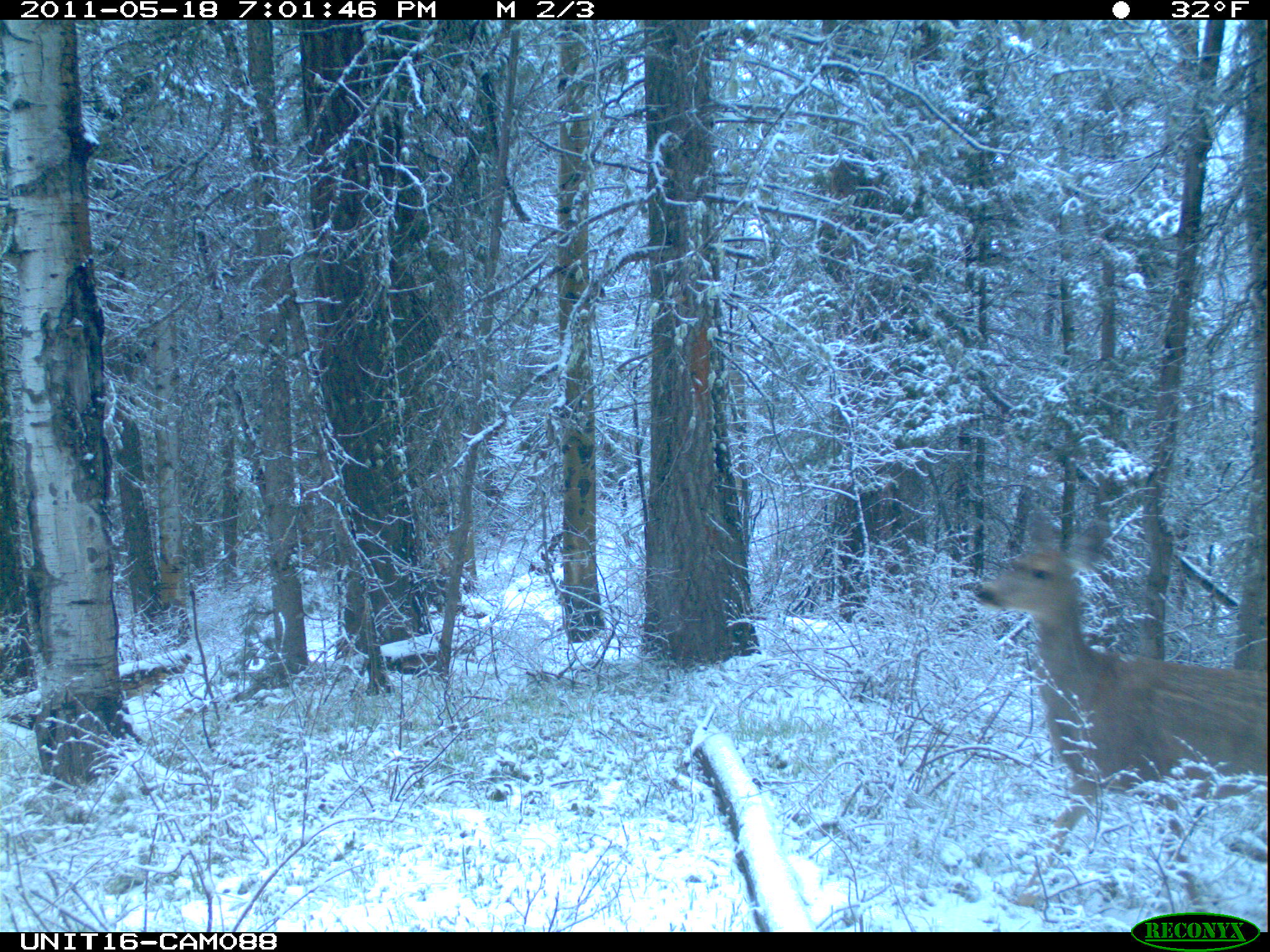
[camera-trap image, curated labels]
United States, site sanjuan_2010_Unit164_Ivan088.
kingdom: Animalia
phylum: Chordata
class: Mammalia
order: Artiodactyla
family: Cervidae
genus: Odocoileus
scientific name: Odocoileus hemionus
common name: mule deer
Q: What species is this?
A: Odocoileus hemionus (mule deer).